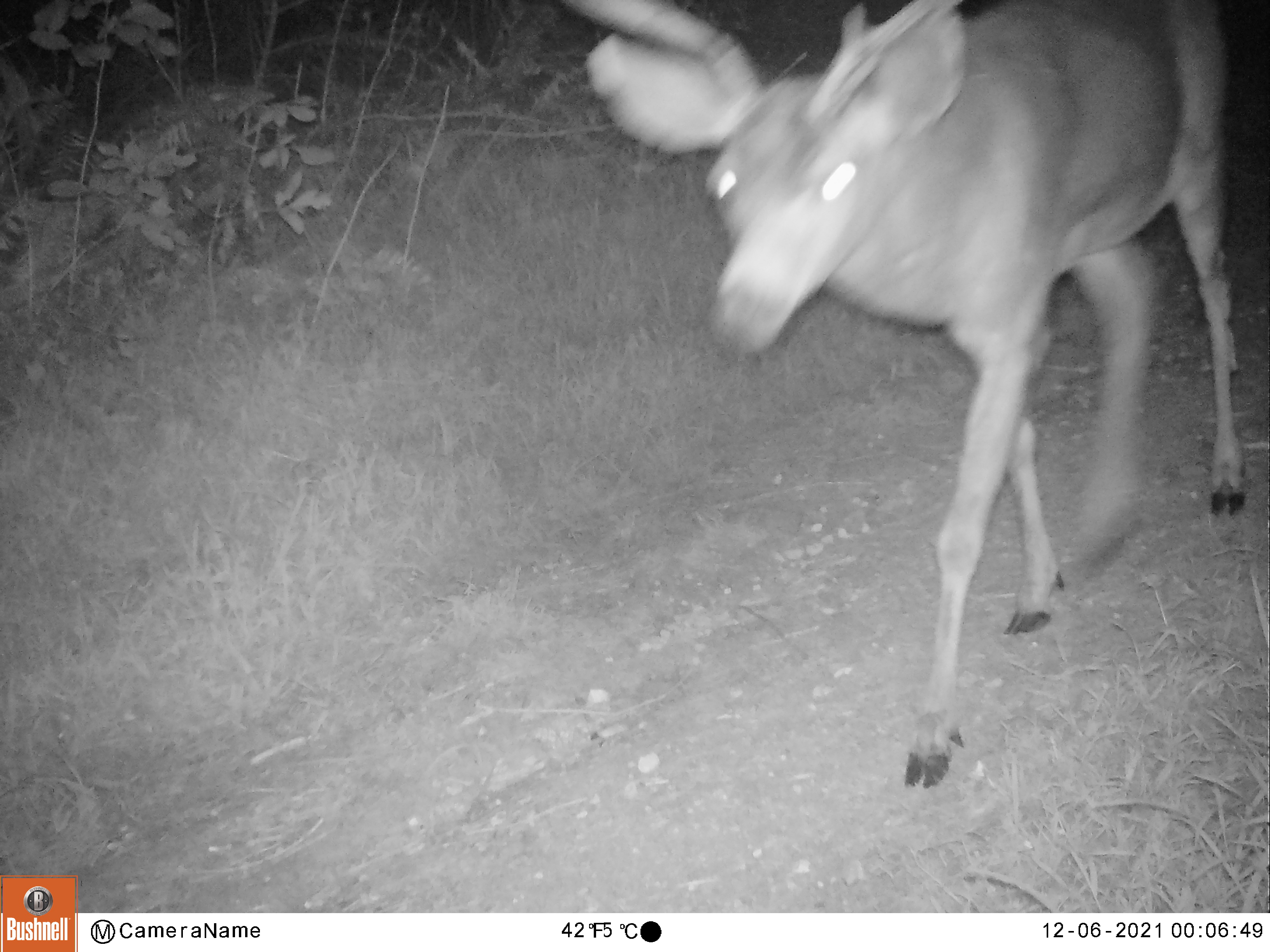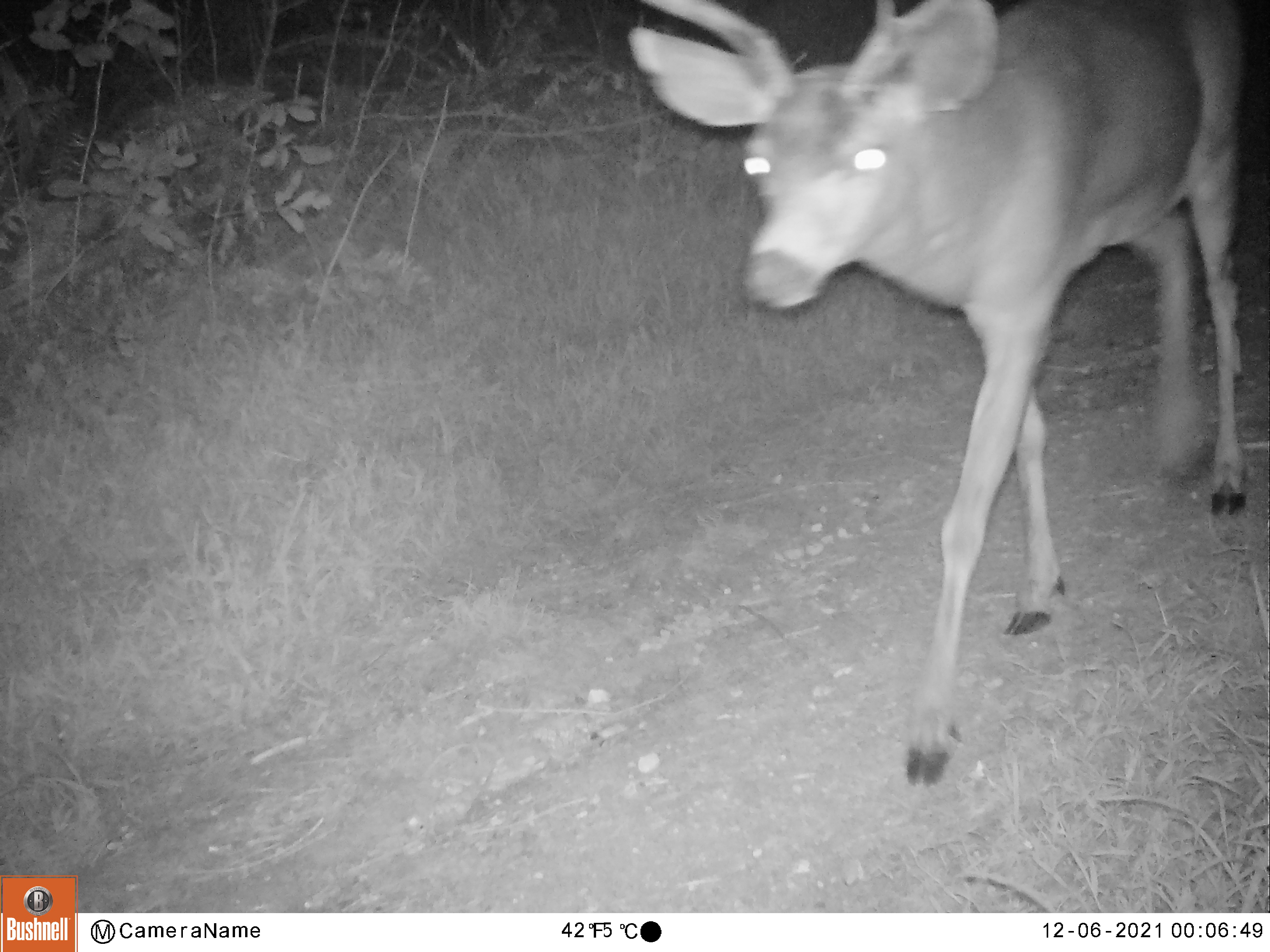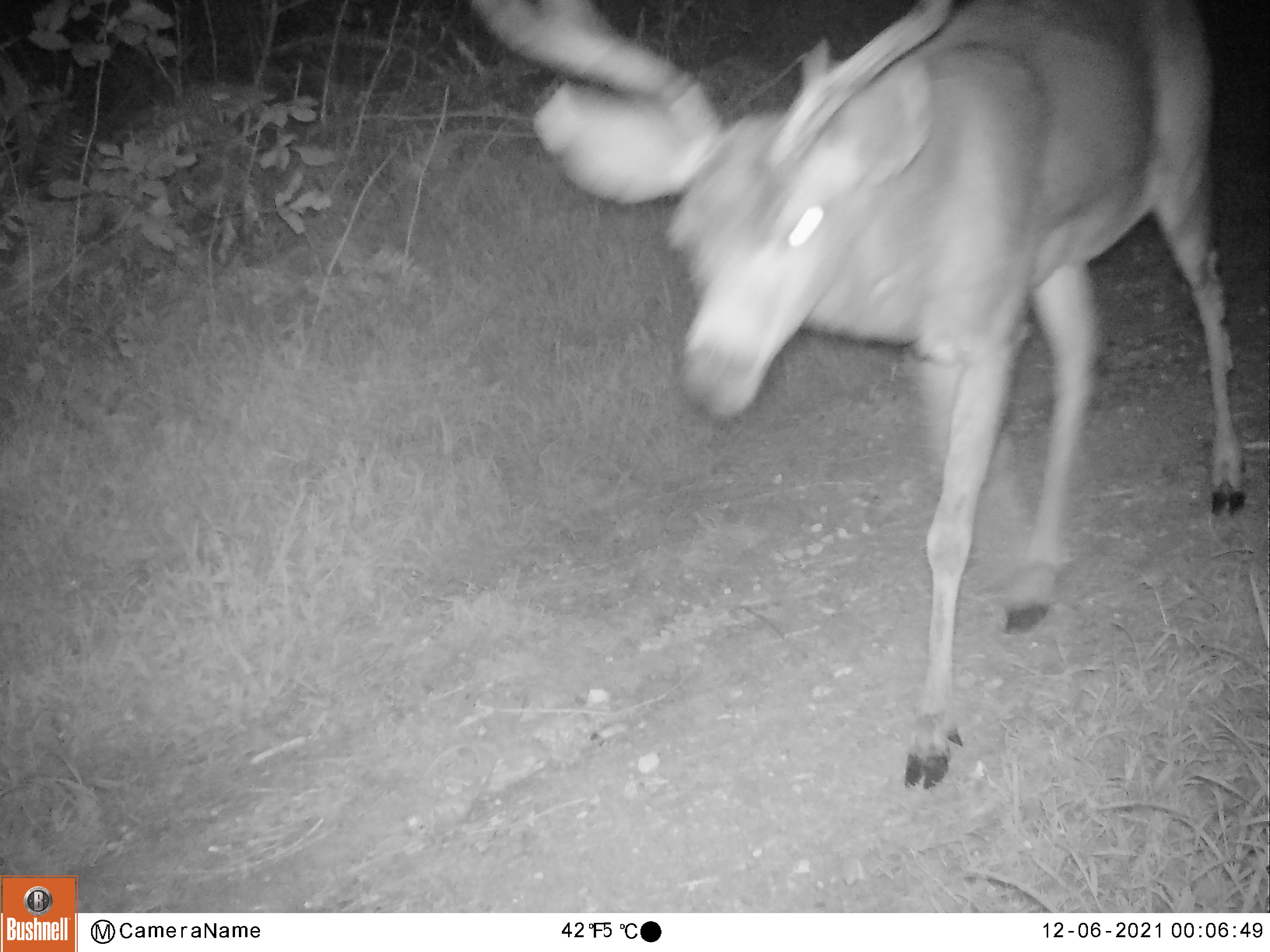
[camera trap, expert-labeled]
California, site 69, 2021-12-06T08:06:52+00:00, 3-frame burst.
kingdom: Animalia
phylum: Chordata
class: Mammalia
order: Artiodactyla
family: Cervidae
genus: Odocoileus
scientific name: Odocoileus hemionus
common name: mule deer